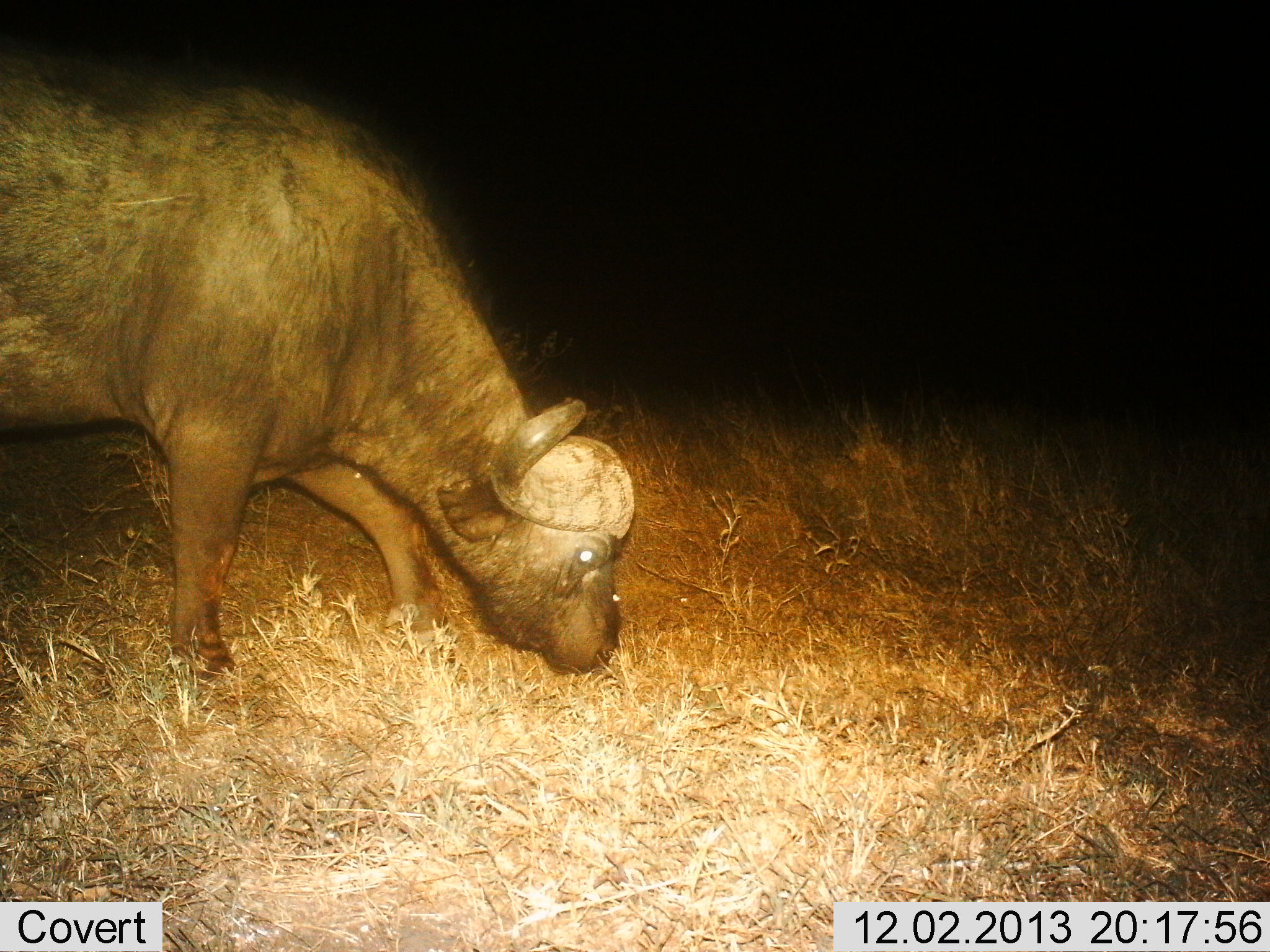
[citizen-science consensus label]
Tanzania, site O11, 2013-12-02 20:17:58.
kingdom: Animalia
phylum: Chordata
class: Mammalia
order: Artiodactyla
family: Bovidae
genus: Syncerus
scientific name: Syncerus caffer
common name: cape buffalo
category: buffalo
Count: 1.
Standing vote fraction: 10%.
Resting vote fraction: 0%.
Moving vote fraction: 0%.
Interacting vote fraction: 0%.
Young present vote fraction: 0%.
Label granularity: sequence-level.